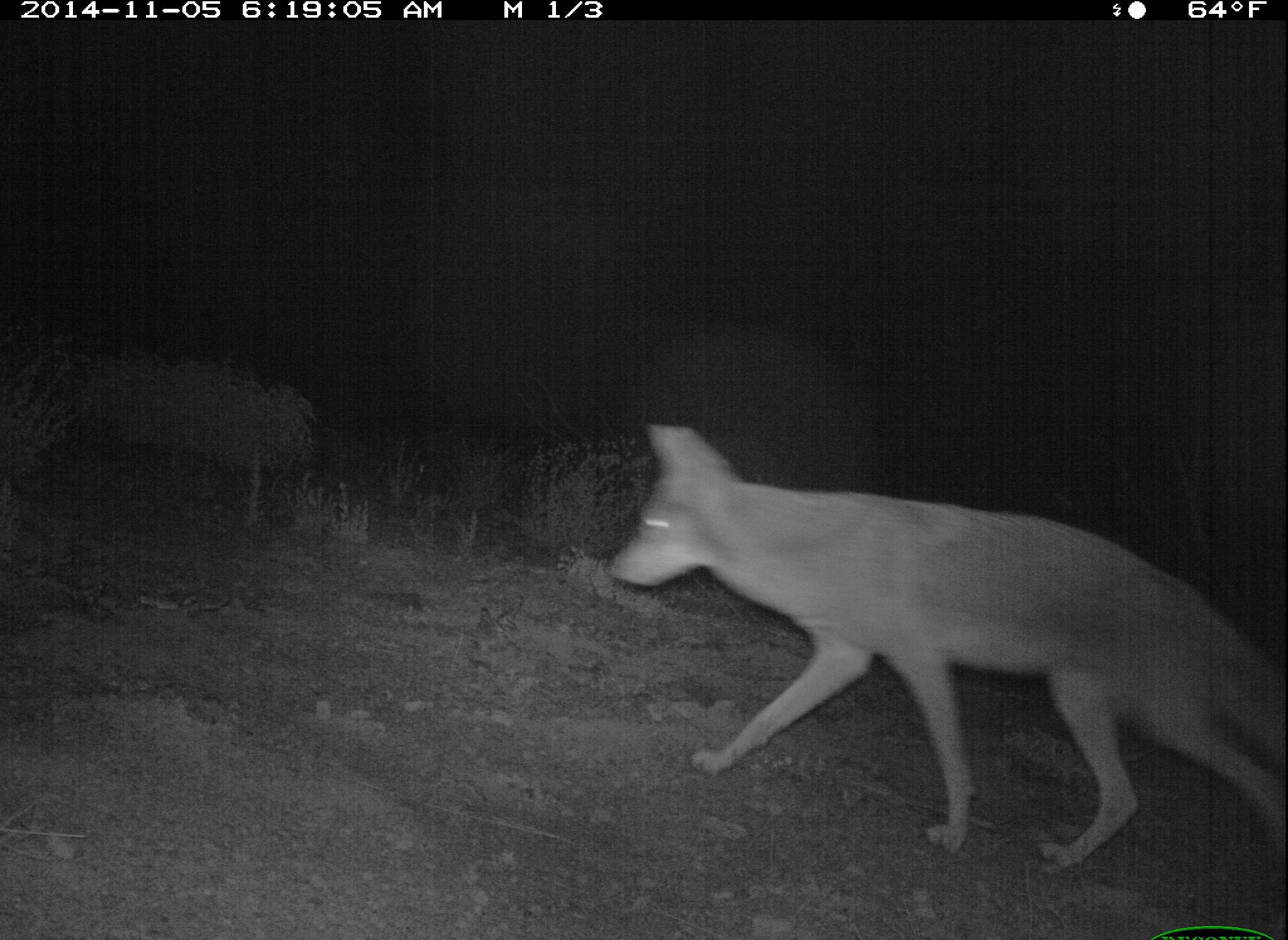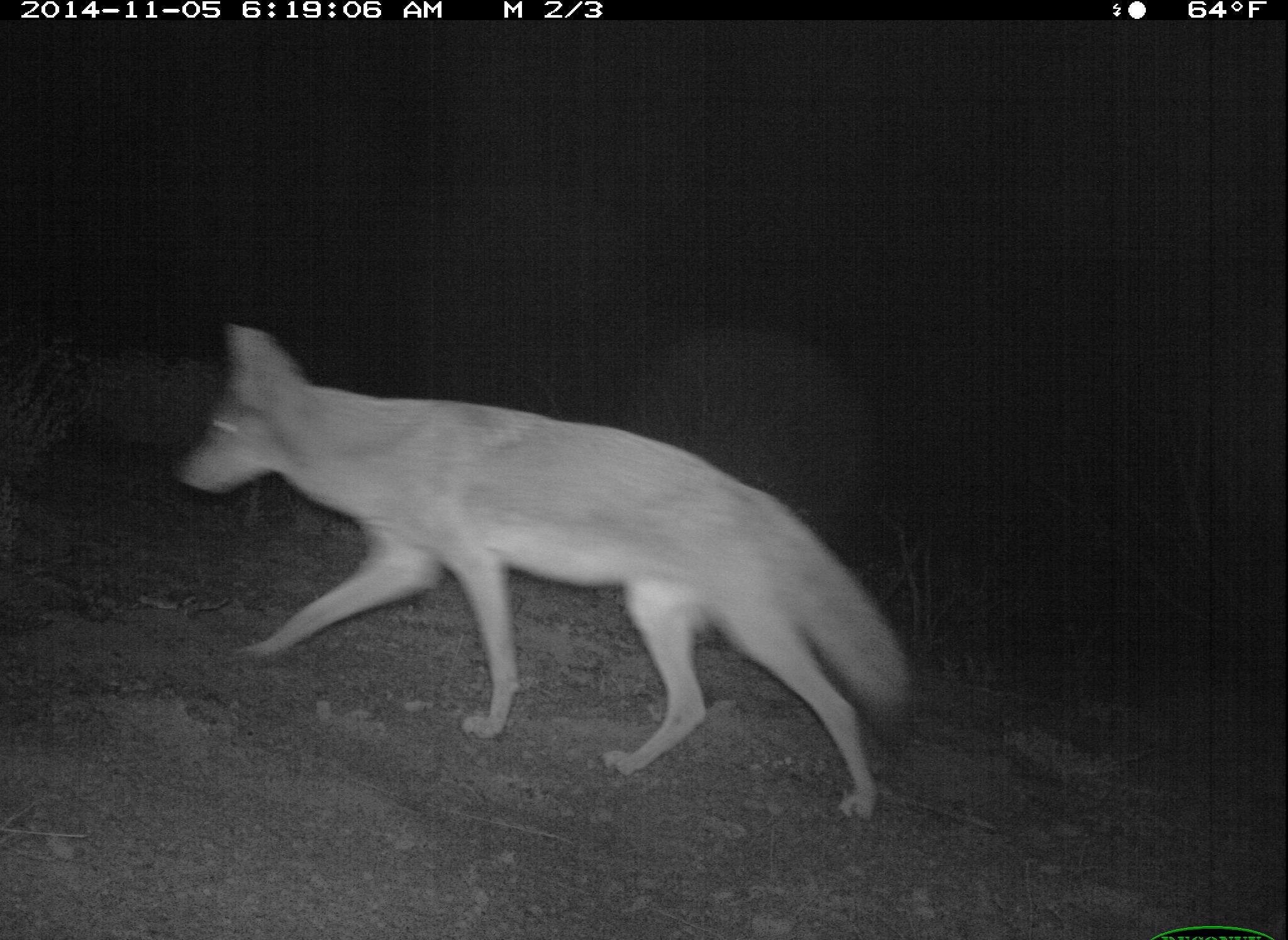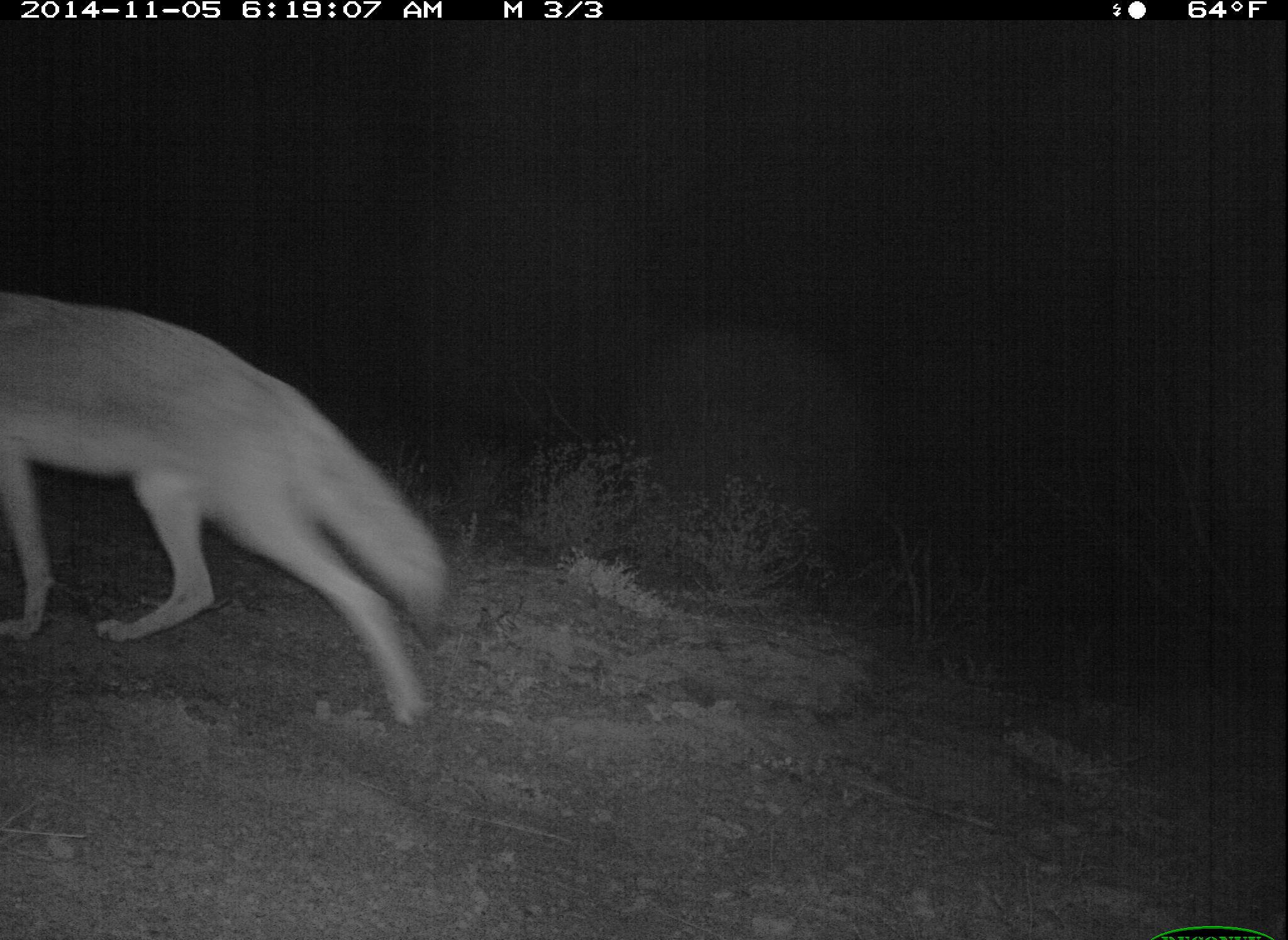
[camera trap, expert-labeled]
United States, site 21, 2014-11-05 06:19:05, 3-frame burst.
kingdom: Animalia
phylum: Chordata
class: Mammalia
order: Carnivora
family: Canidae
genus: Canis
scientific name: Canis latrans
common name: coyote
Coyote (Canis latrans).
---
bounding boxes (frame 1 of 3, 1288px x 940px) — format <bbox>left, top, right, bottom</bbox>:
coyote: <bbox>602, 426, 1287, 867</bbox>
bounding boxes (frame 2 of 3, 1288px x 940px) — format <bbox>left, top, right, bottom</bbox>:
coyote: <bbox>171, 326, 915, 821</bbox>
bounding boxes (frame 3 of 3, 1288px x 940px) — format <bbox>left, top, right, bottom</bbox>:
coyote: <bbox>0, 290, 450, 730</bbox>